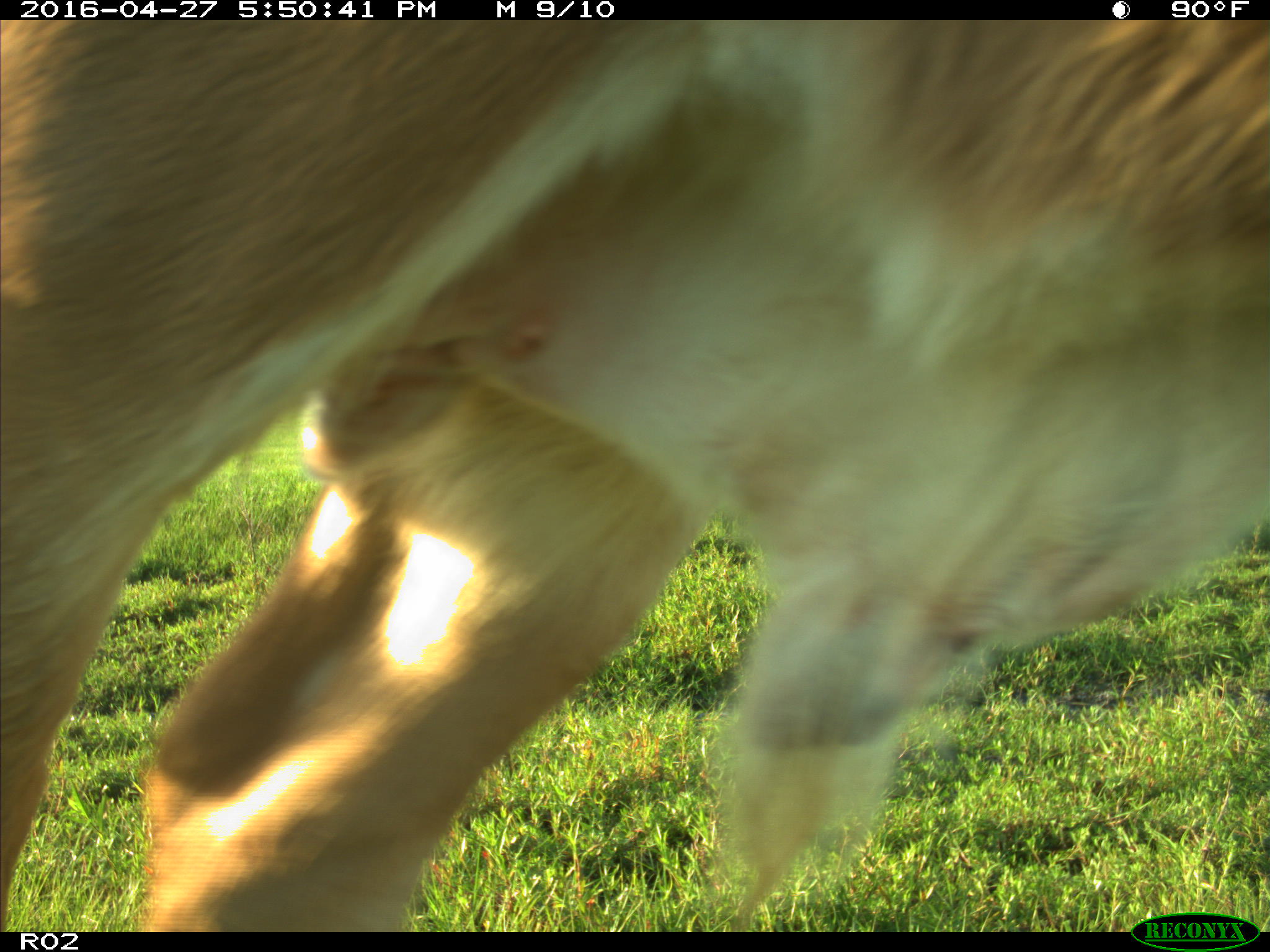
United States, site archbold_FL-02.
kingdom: Animalia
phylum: Chordata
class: Mammalia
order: Artiodactyla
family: Bovidae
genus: Bos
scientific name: Bos taurus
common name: domestic cow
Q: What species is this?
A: Bos taurus (domestic cow).